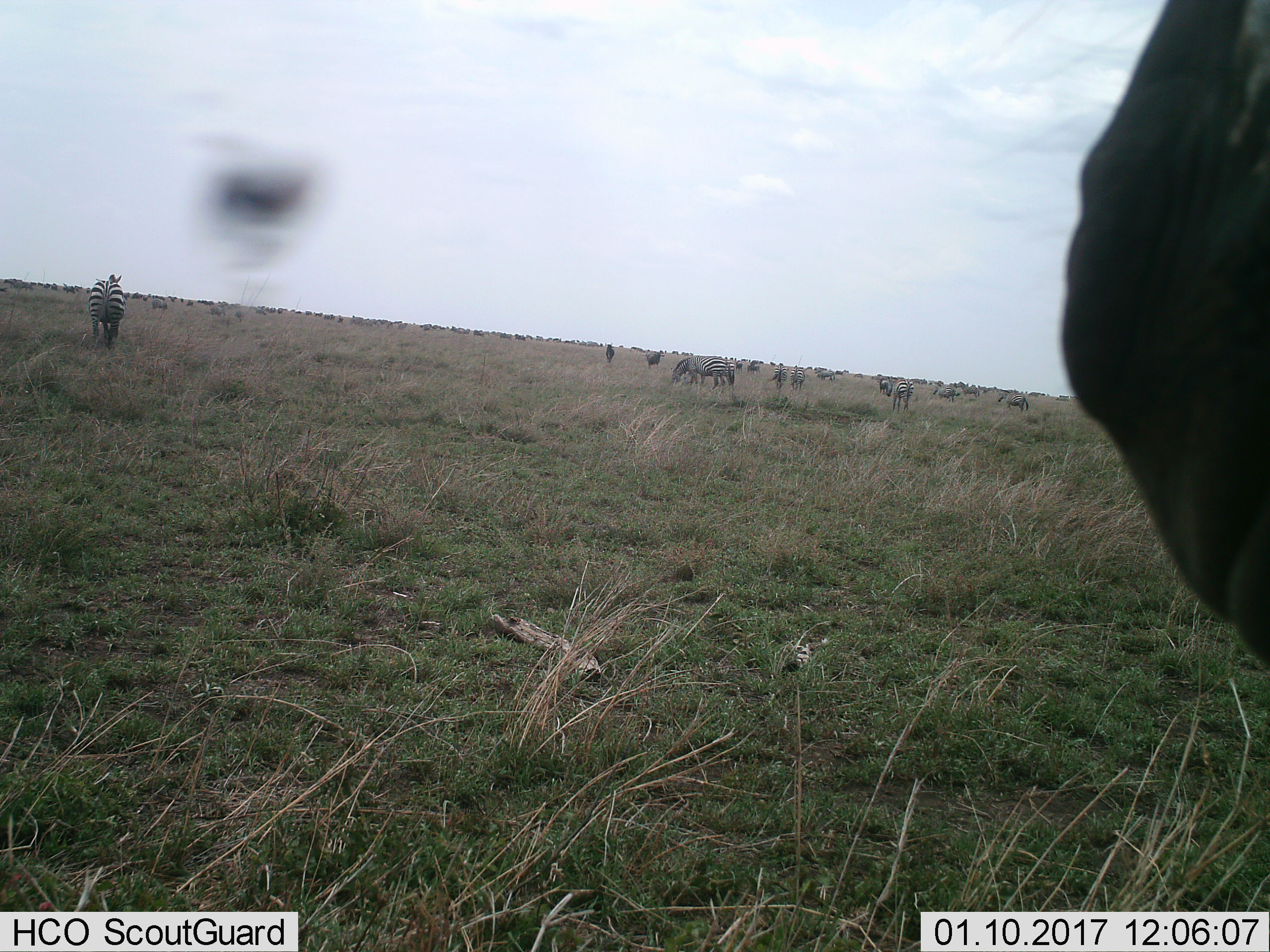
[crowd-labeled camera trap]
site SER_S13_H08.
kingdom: Animalia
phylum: Chordata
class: Mammalia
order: Perissodactyla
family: Equidae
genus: Equus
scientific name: Equus quagga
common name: plains zebra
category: zebraplains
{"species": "zebraplains (plains zebra) (Equus quagga)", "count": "11-50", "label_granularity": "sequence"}